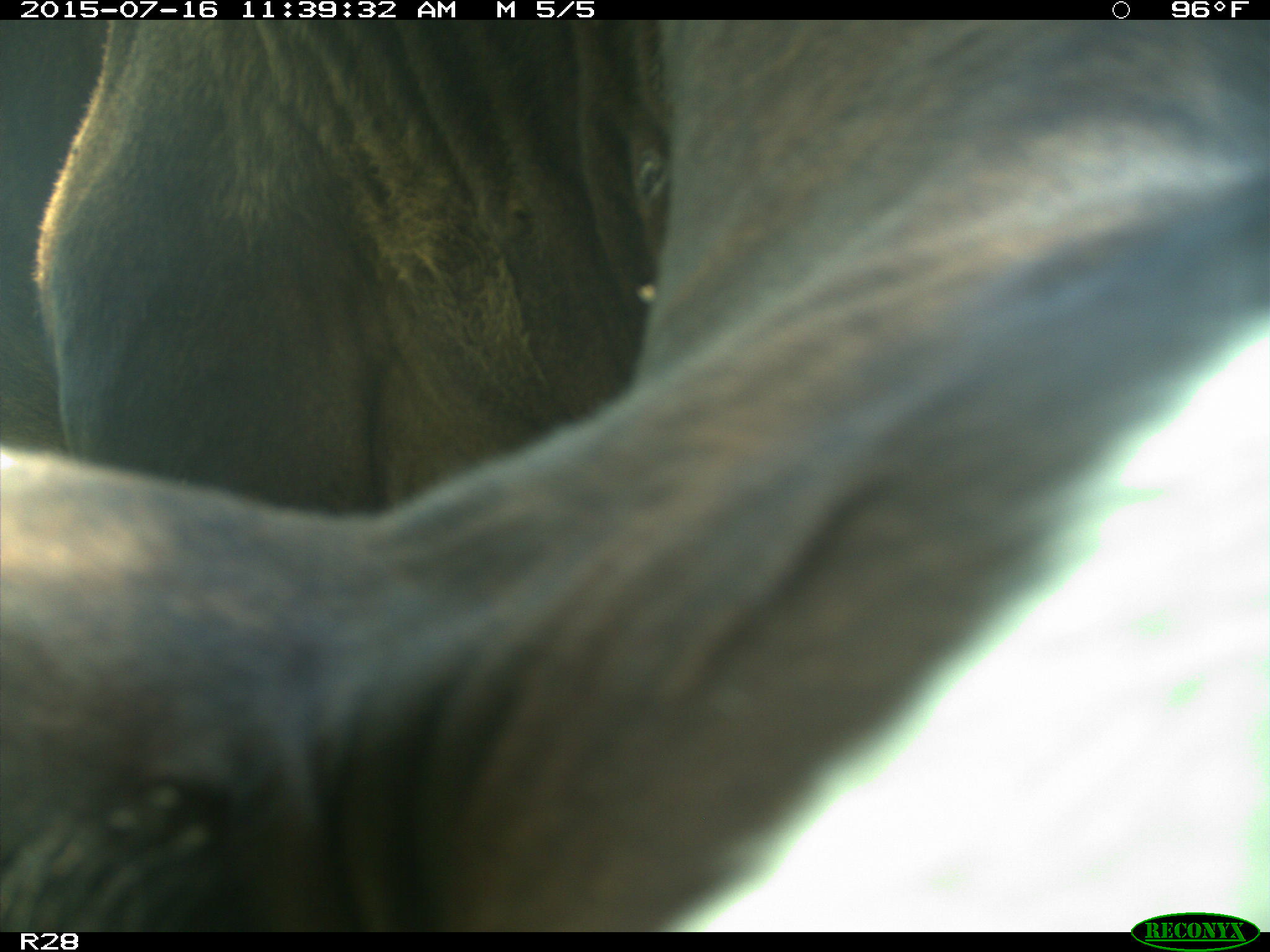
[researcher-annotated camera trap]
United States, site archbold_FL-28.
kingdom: Animalia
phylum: Chordata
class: Mammalia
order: Artiodactyla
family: Bovidae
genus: Bos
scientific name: Bos taurus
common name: domestic cow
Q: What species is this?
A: Bos taurus (domestic cow).